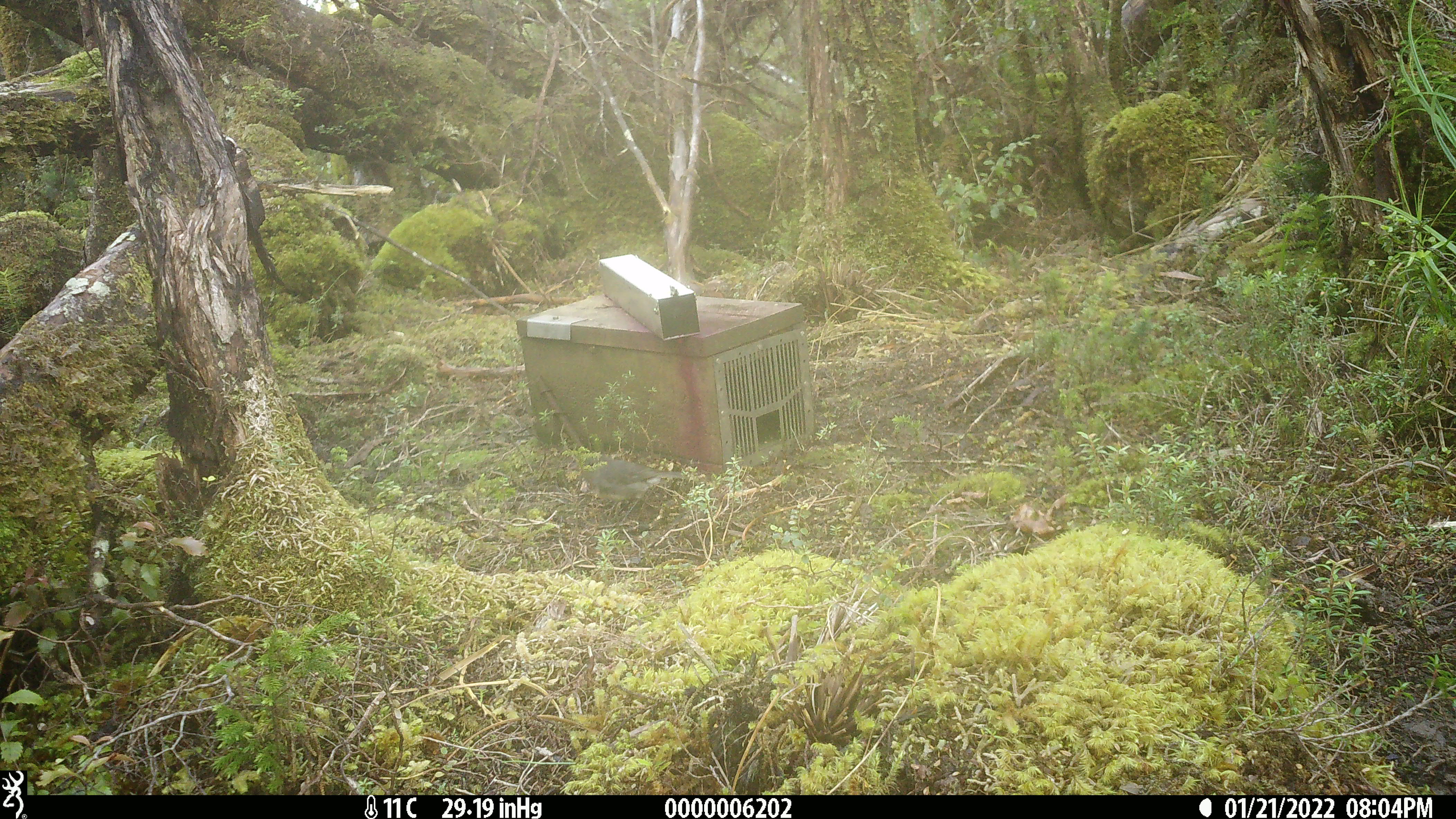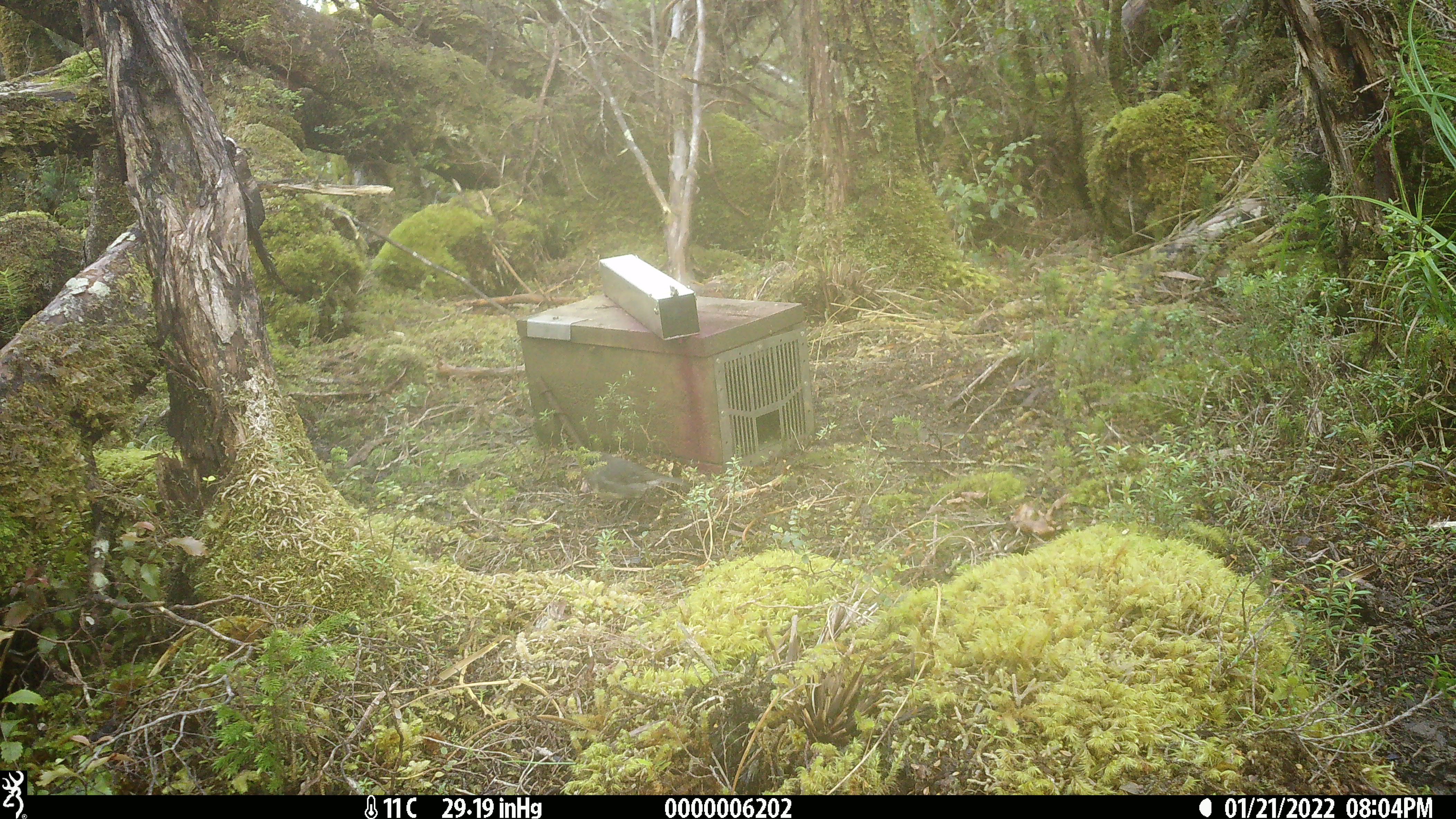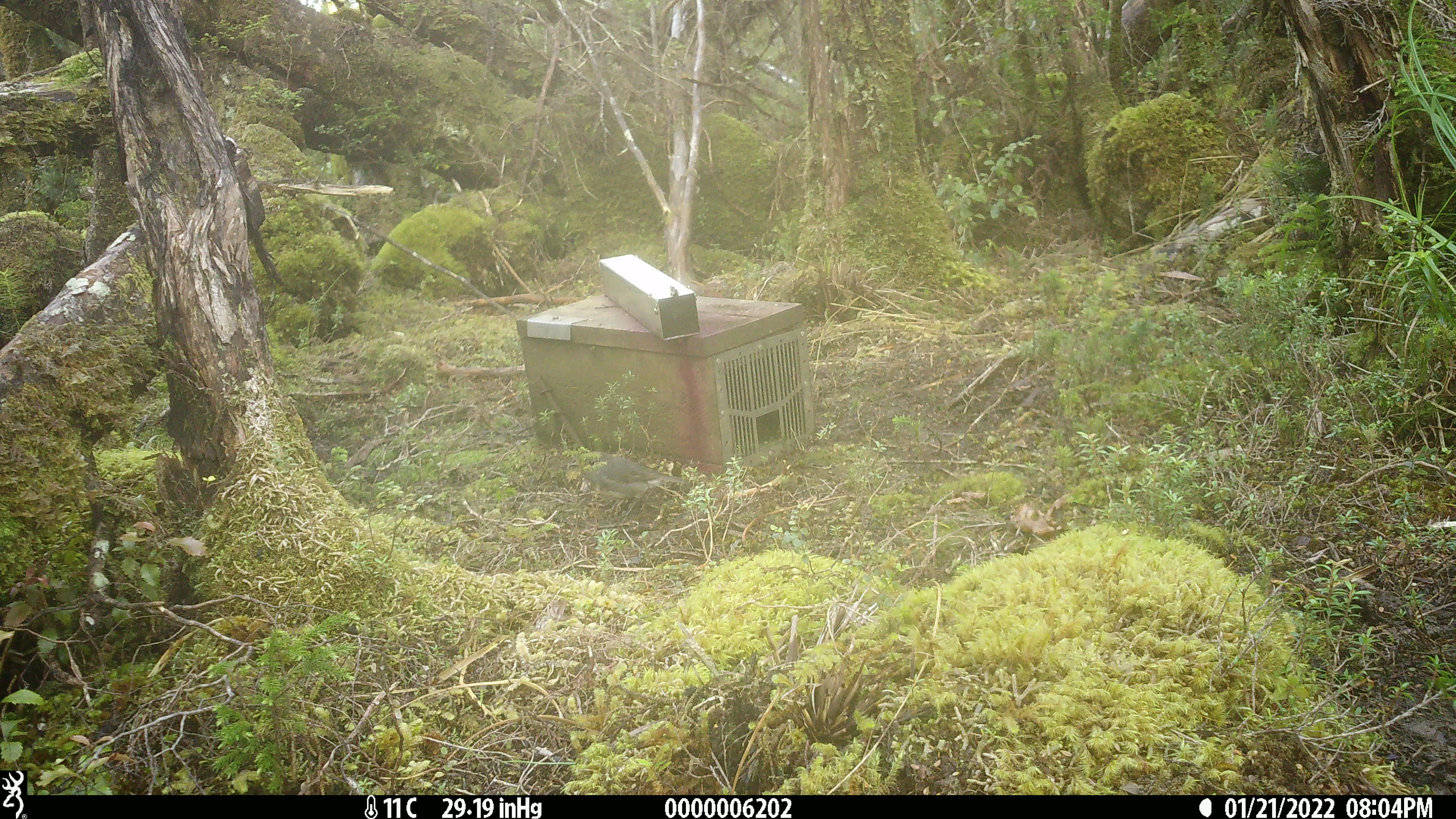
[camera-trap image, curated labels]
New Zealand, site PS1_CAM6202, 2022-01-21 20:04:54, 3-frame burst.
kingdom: Animalia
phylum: Chordata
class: Aves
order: Passeriformes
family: Petroicidae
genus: Petroica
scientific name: Petroica australis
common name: new zealand robin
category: robin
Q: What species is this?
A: Robin (new zealand robin) (Petroica australis).